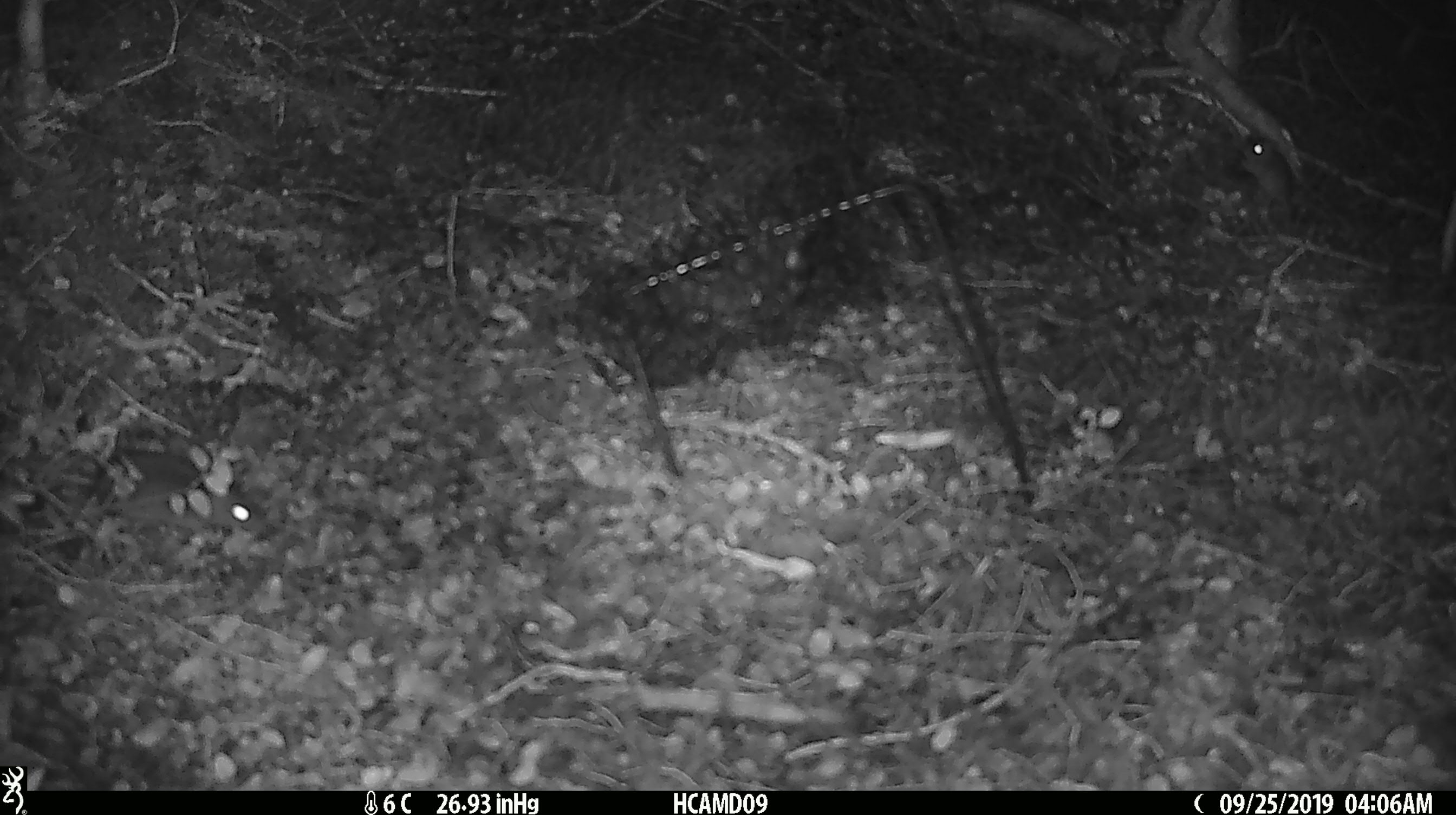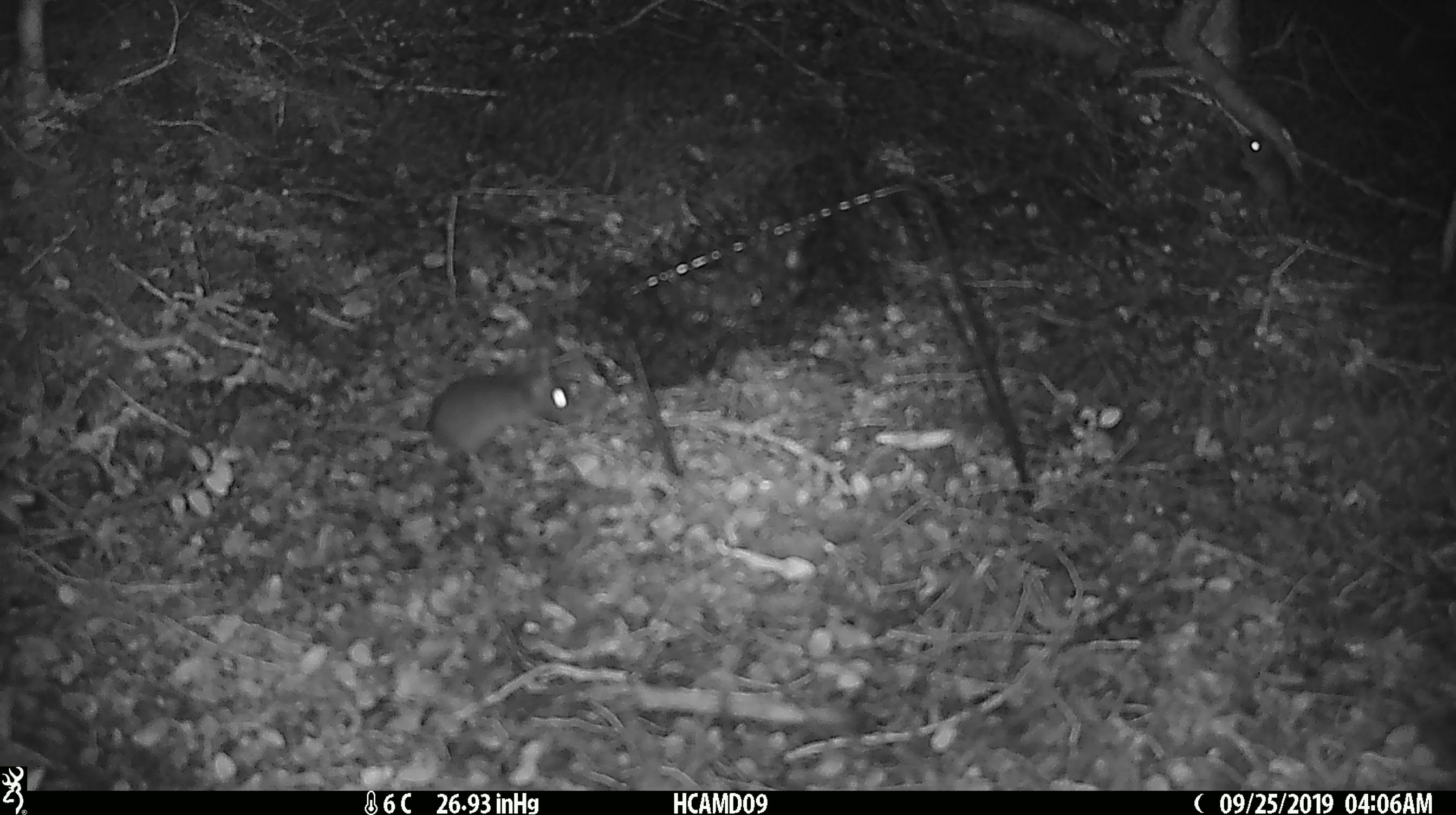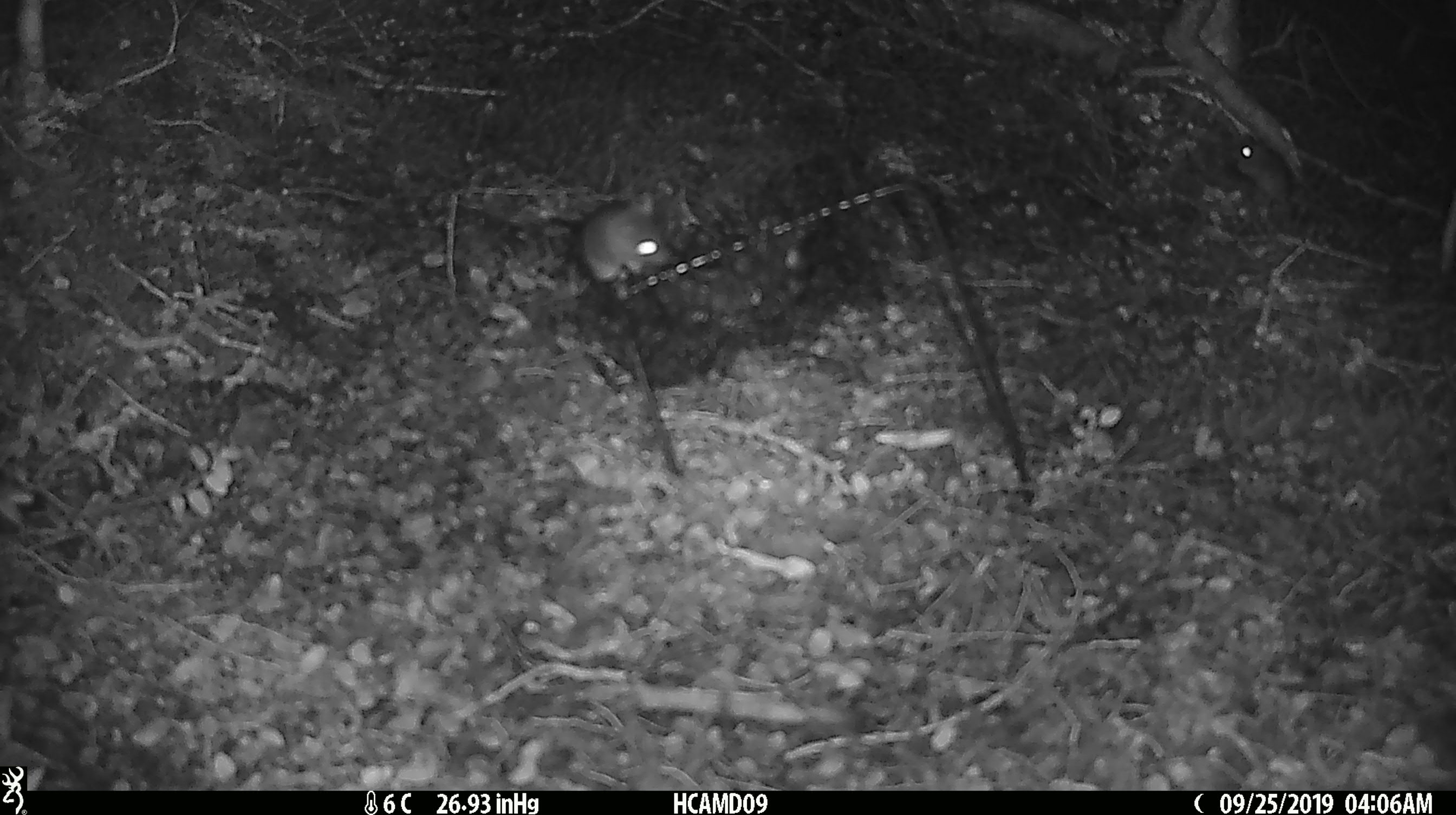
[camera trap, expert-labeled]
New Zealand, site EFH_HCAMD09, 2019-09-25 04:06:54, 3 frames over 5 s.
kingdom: Animalia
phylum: Chordata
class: Mammalia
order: Rodentia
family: Muridae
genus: Mus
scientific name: Mus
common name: mouse